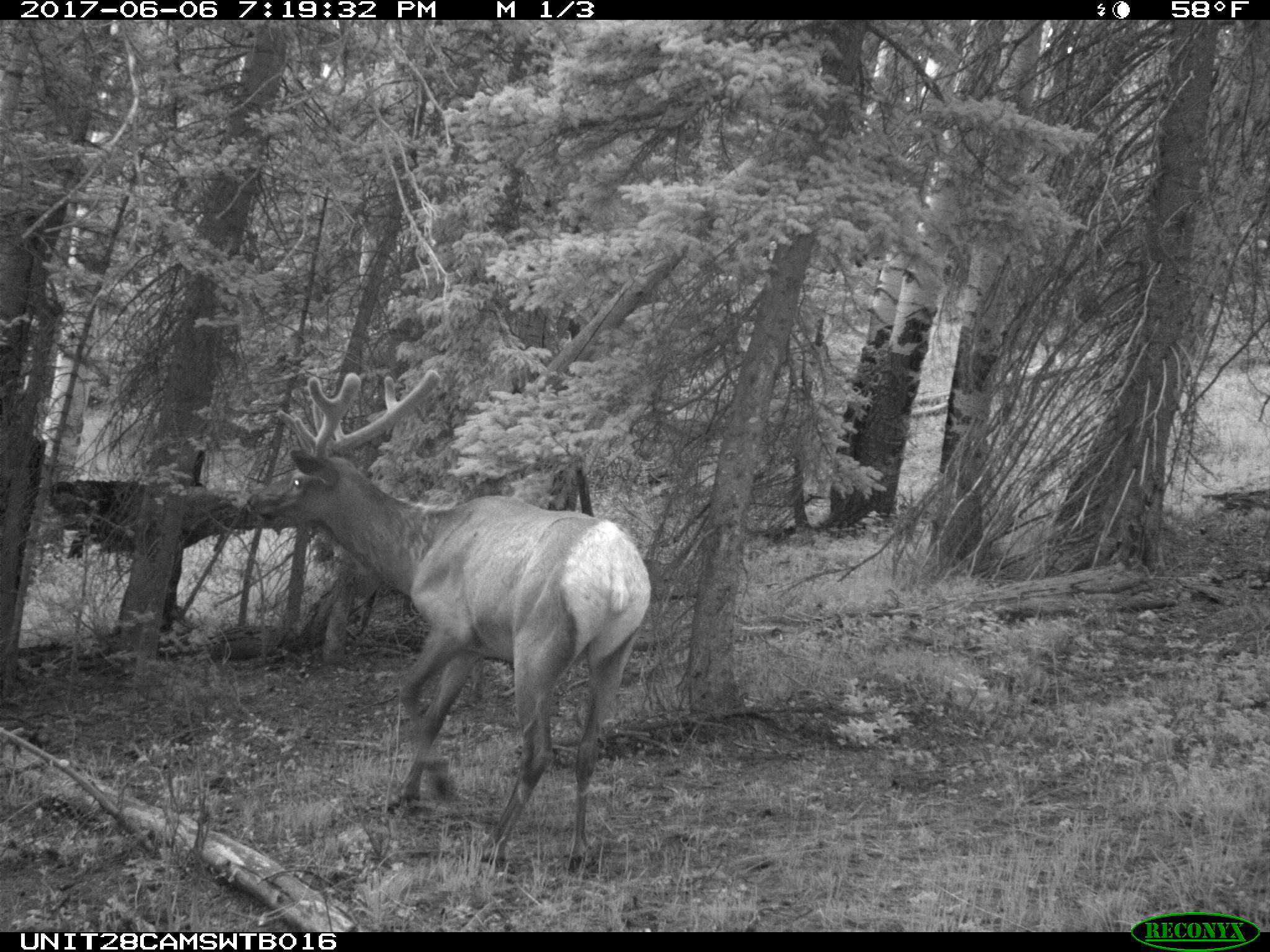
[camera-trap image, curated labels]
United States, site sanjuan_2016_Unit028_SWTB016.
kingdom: Animalia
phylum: Chordata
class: Mammalia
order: Artiodactyla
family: Cervidae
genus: Cervus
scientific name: Cervus elaphus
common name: red deer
Cervus elaphus (red deer).